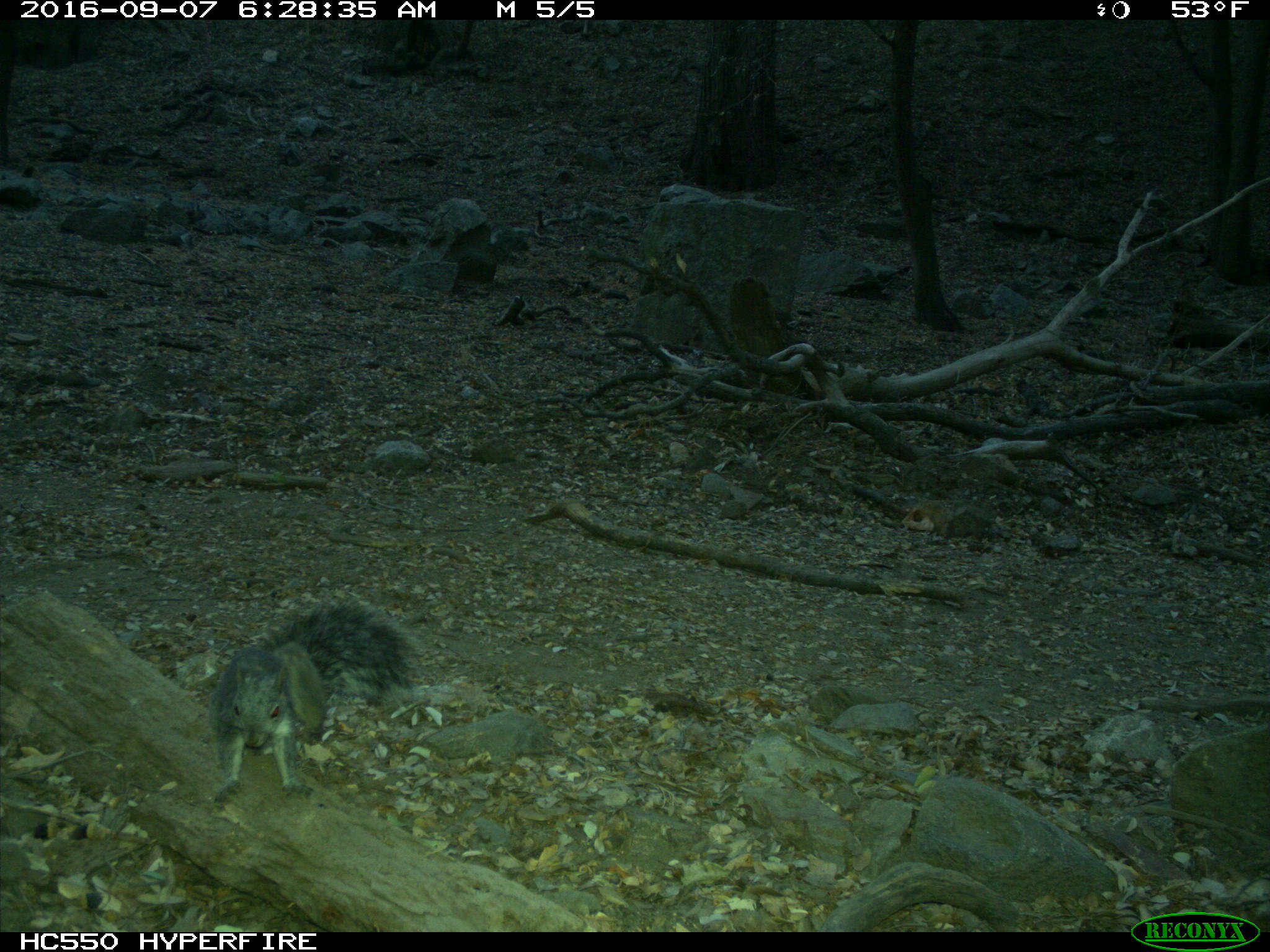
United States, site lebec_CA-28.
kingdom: Animalia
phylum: Chordata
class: Mammalia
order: Rodentia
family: Sciuridae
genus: Sciurus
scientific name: Sciurus carolinensis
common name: eastern gray squirrel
Sciurus carolinensis (eastern gray squirrel).